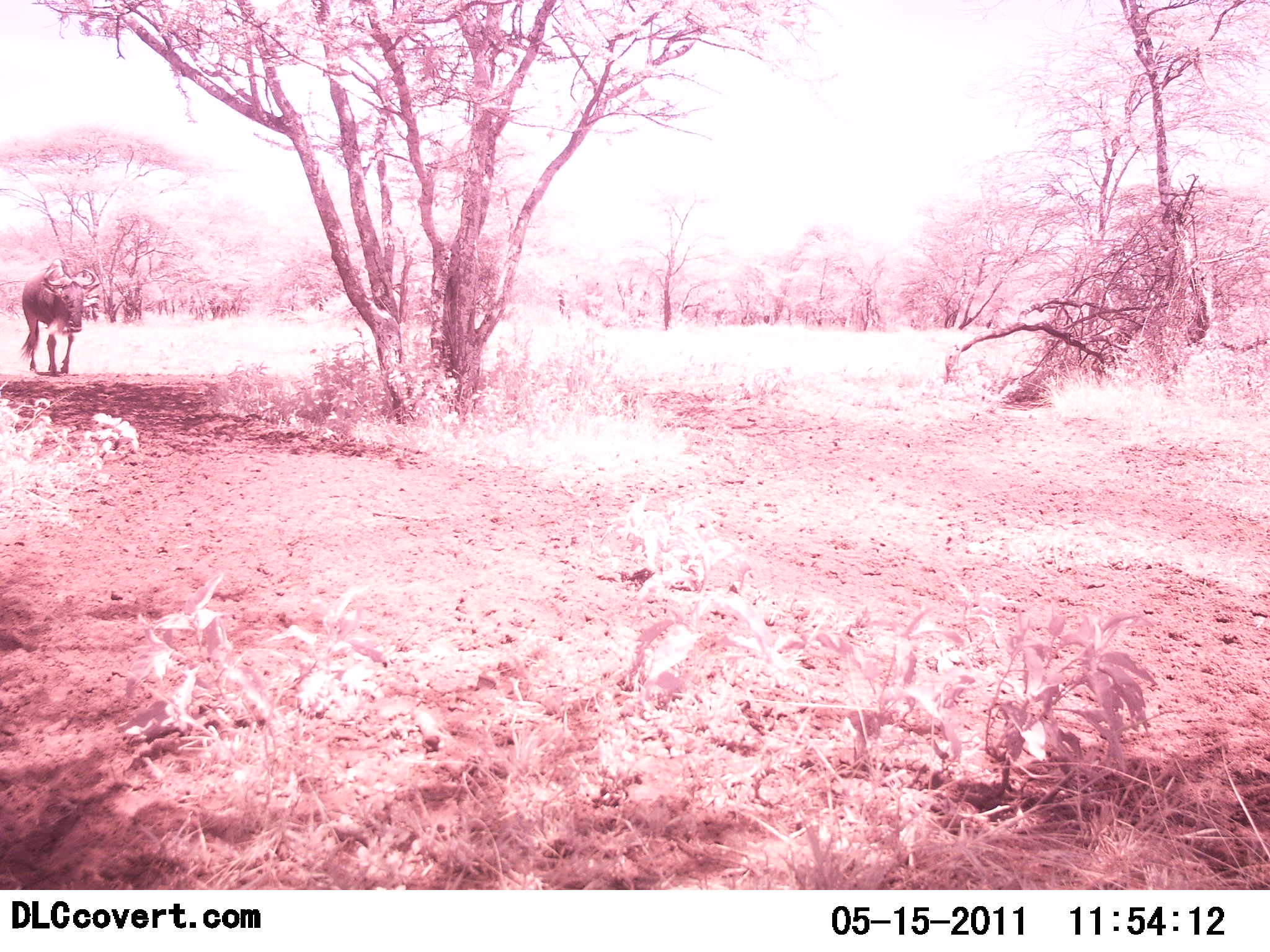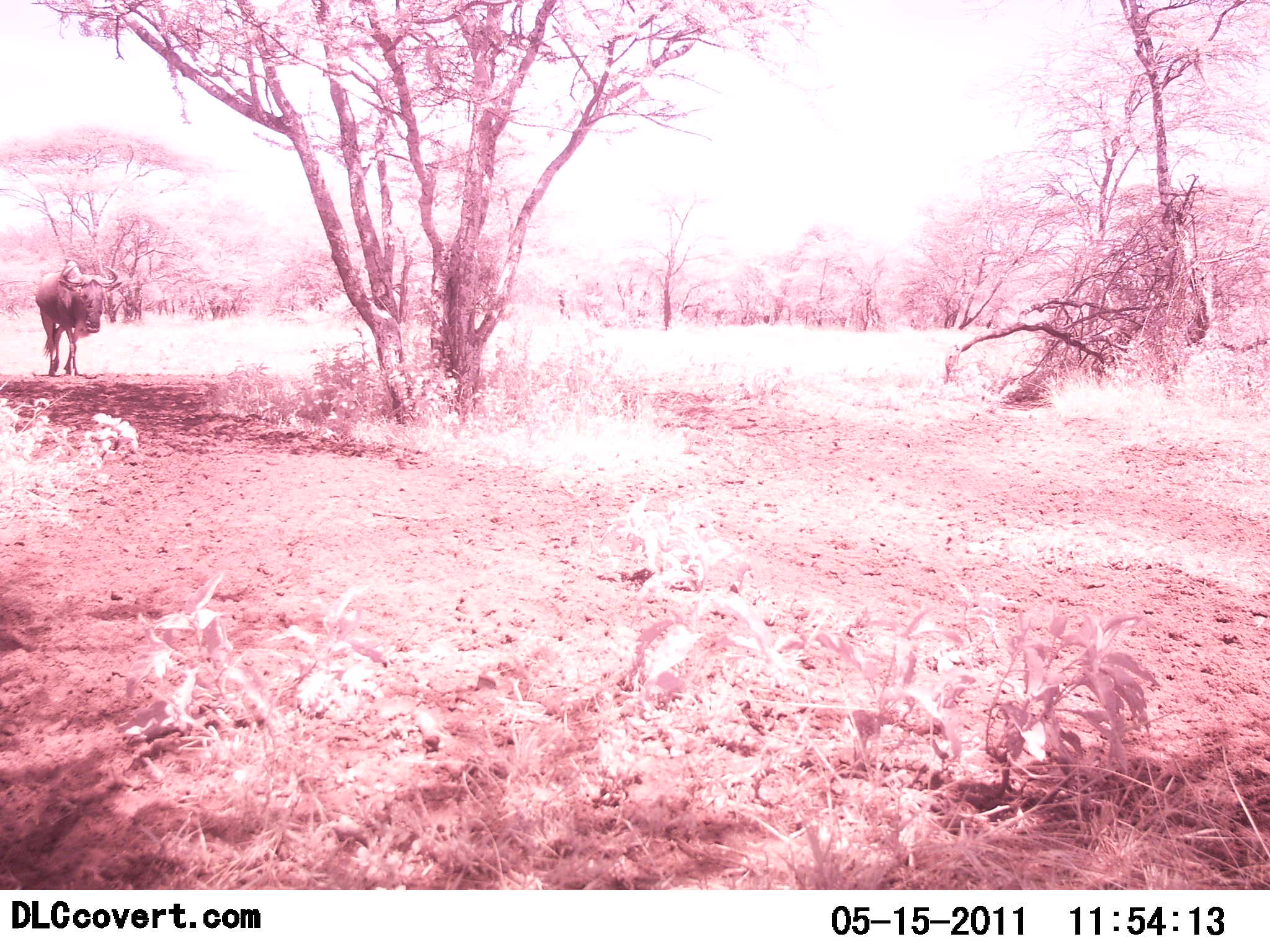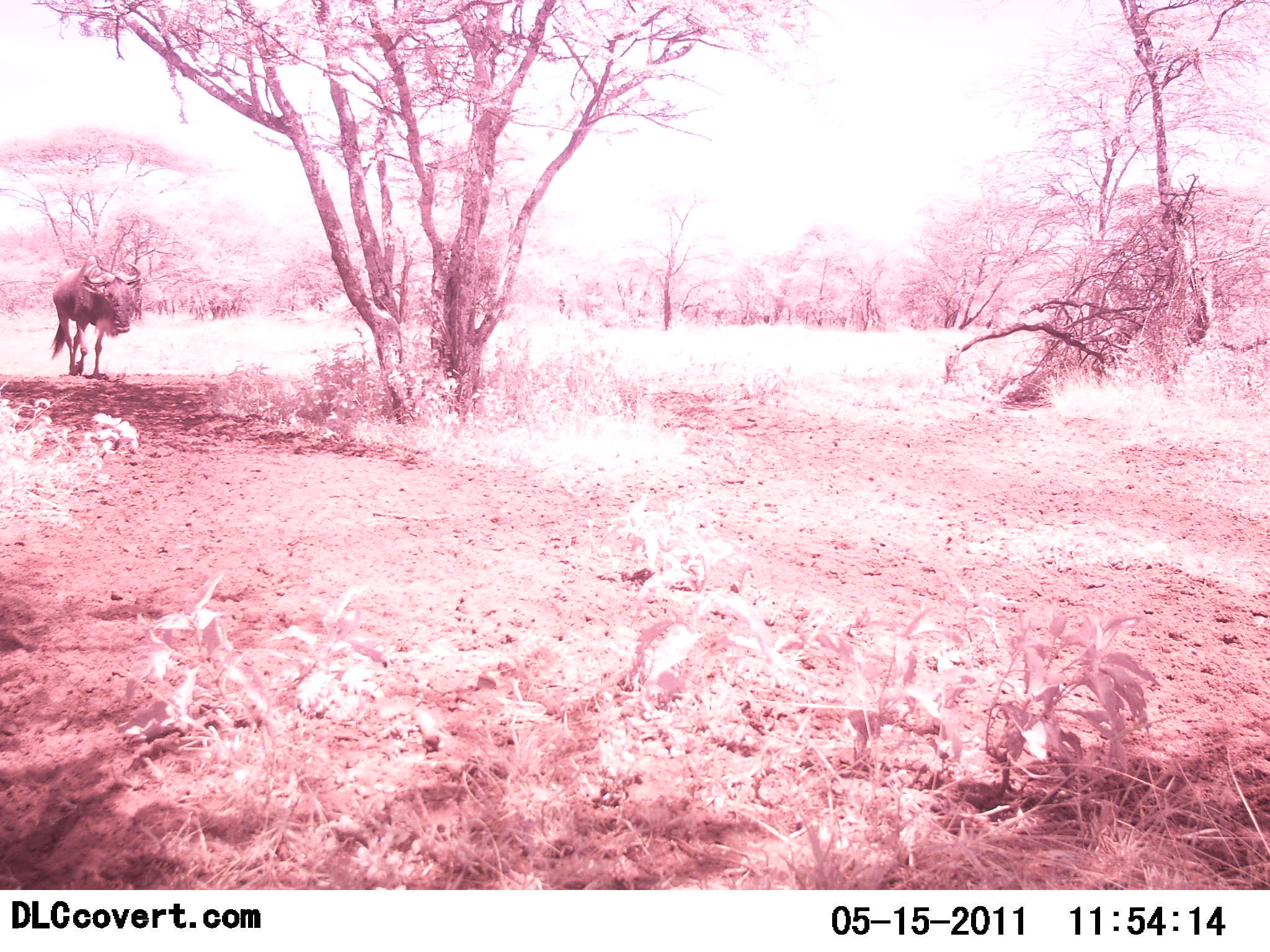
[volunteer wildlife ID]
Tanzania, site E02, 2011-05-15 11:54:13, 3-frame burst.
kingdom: Animalia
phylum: Chordata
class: Mammalia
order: Artiodactyla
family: Bovidae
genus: Connochaetes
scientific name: Connochaetes taurinus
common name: blue wildebeest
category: wildebeest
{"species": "wildebeest (blue wildebeest) (Connochaetes taurinus)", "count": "1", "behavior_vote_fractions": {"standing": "0%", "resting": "0%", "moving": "100%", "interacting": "0%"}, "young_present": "0%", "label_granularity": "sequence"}